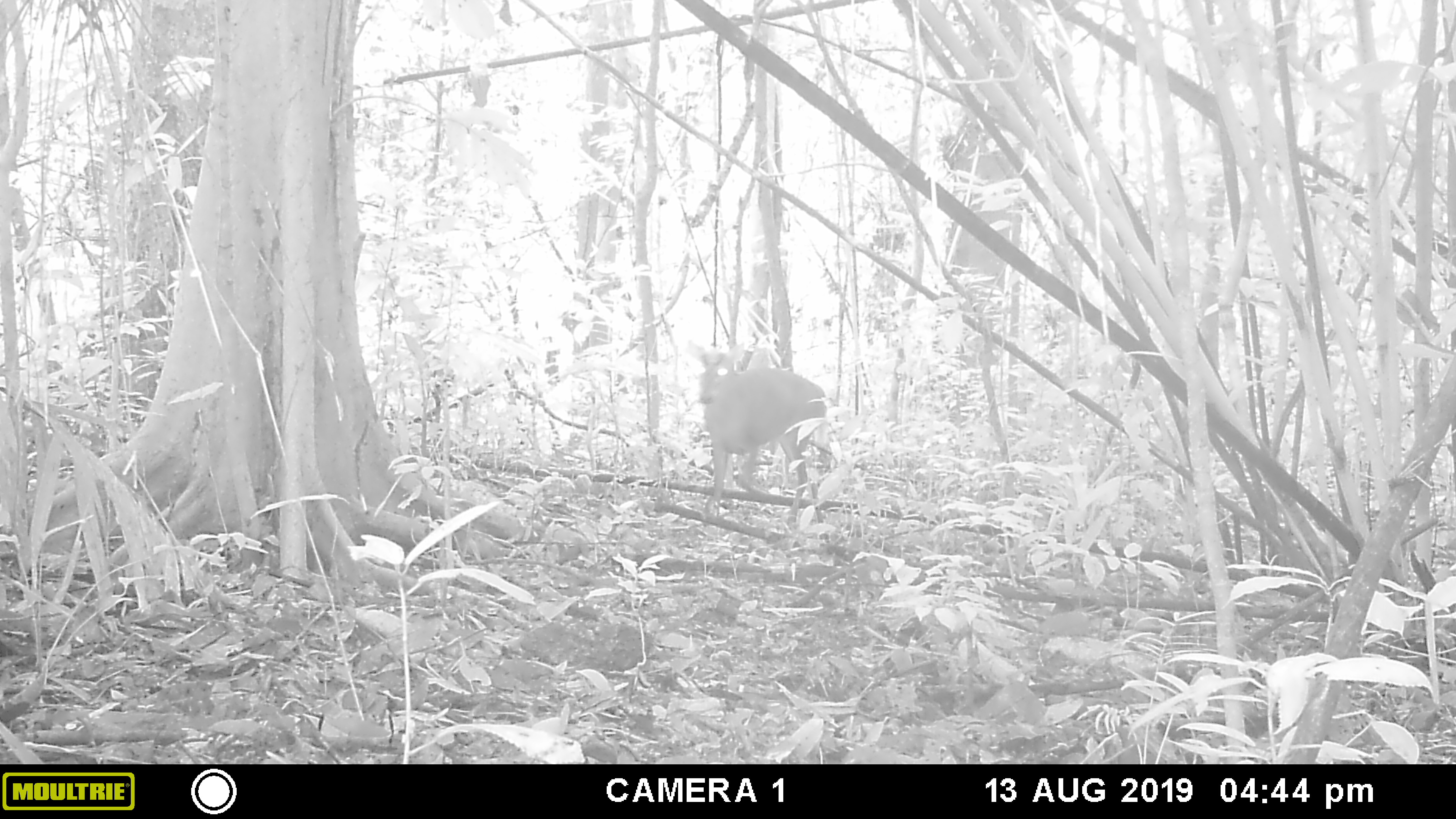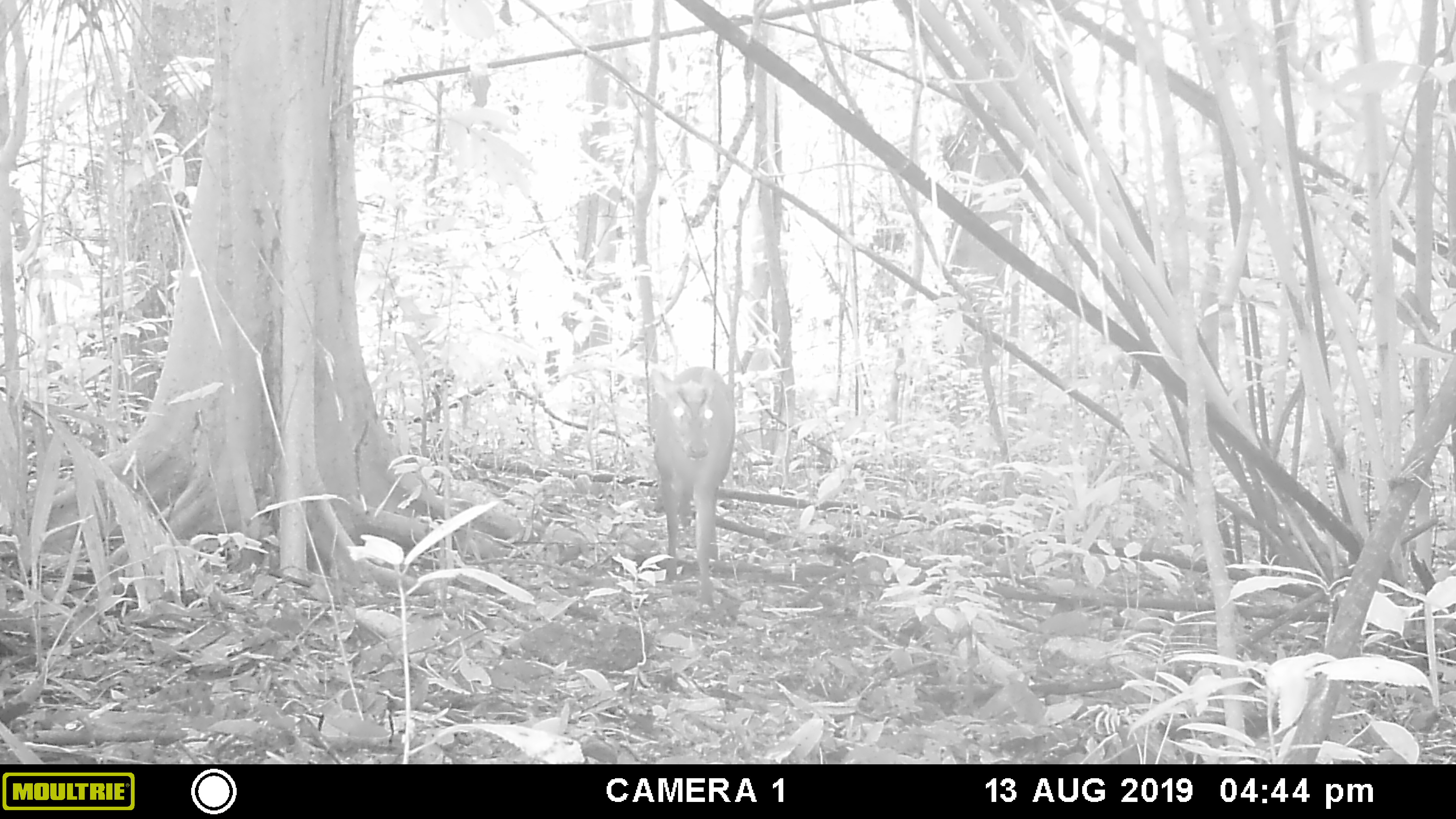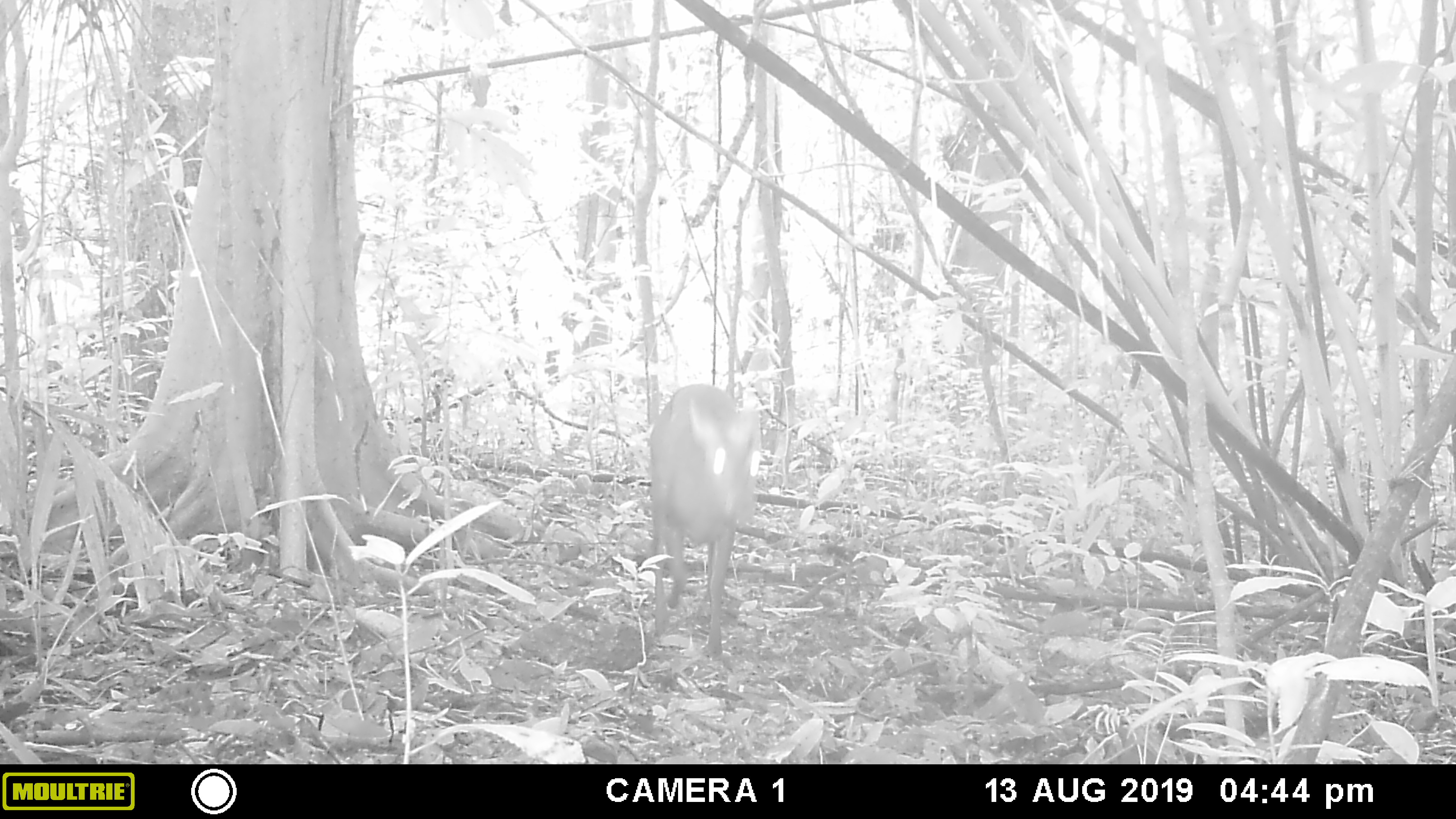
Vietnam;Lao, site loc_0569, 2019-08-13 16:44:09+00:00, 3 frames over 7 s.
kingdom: Animalia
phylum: Chordata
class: Mammalia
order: Artiodactyla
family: Cervidae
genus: Muntiacus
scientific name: Muntiacus rooseveltorum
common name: roosevelt's muntjac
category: roosevelts muntjac group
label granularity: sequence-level